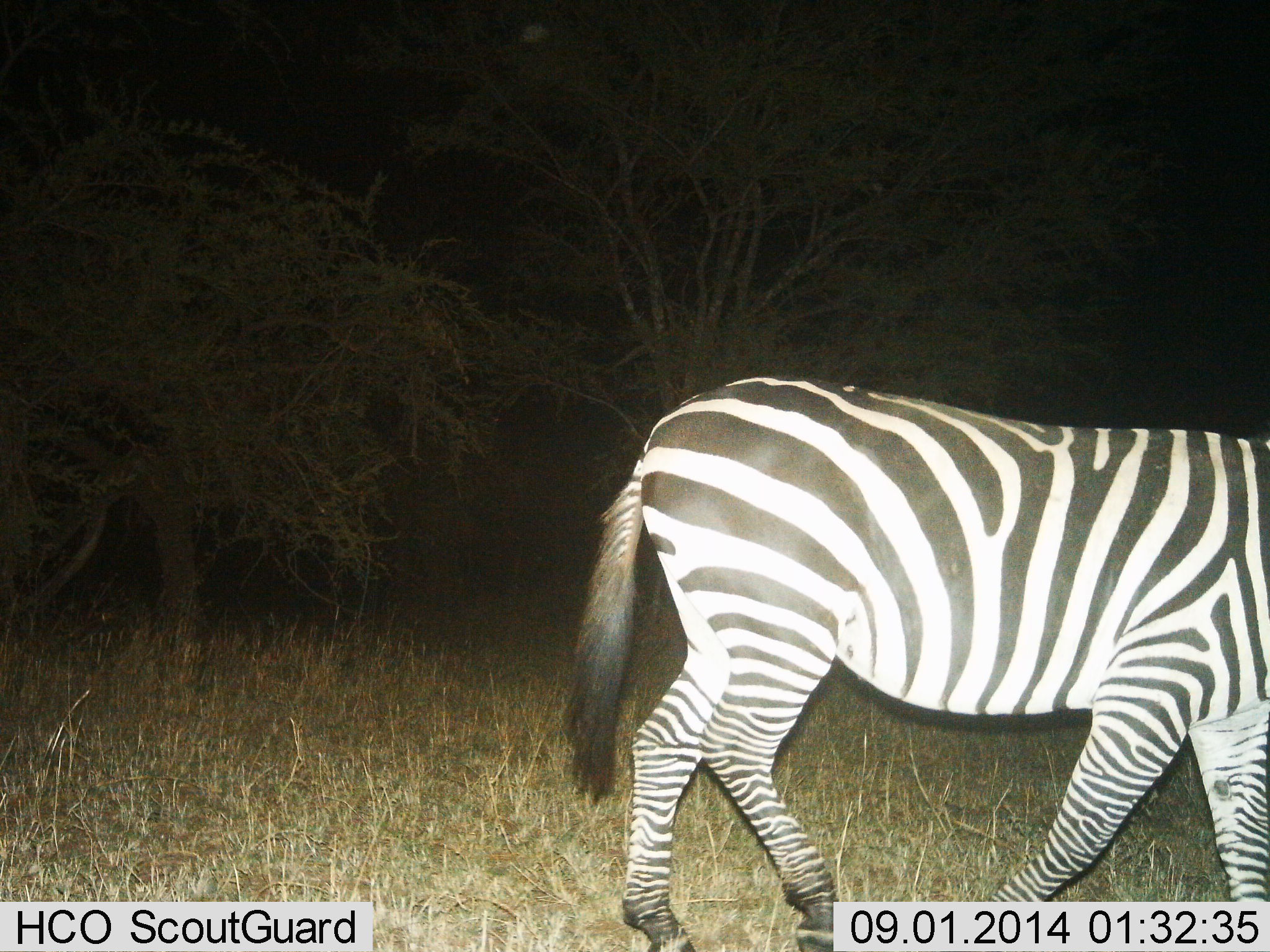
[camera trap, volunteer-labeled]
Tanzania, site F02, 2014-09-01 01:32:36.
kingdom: Animalia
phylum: Chordata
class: Mammalia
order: Perissodactyla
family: Equidae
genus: Equus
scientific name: Equus quagga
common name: plains zebra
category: zebra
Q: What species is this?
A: Zebra (plains zebra) (Equus quagga).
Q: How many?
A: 1.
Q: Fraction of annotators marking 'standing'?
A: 10%.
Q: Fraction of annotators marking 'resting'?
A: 0%.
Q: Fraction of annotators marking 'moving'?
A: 90%.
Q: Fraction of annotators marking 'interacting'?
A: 0%.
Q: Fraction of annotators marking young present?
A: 0%.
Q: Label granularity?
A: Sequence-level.